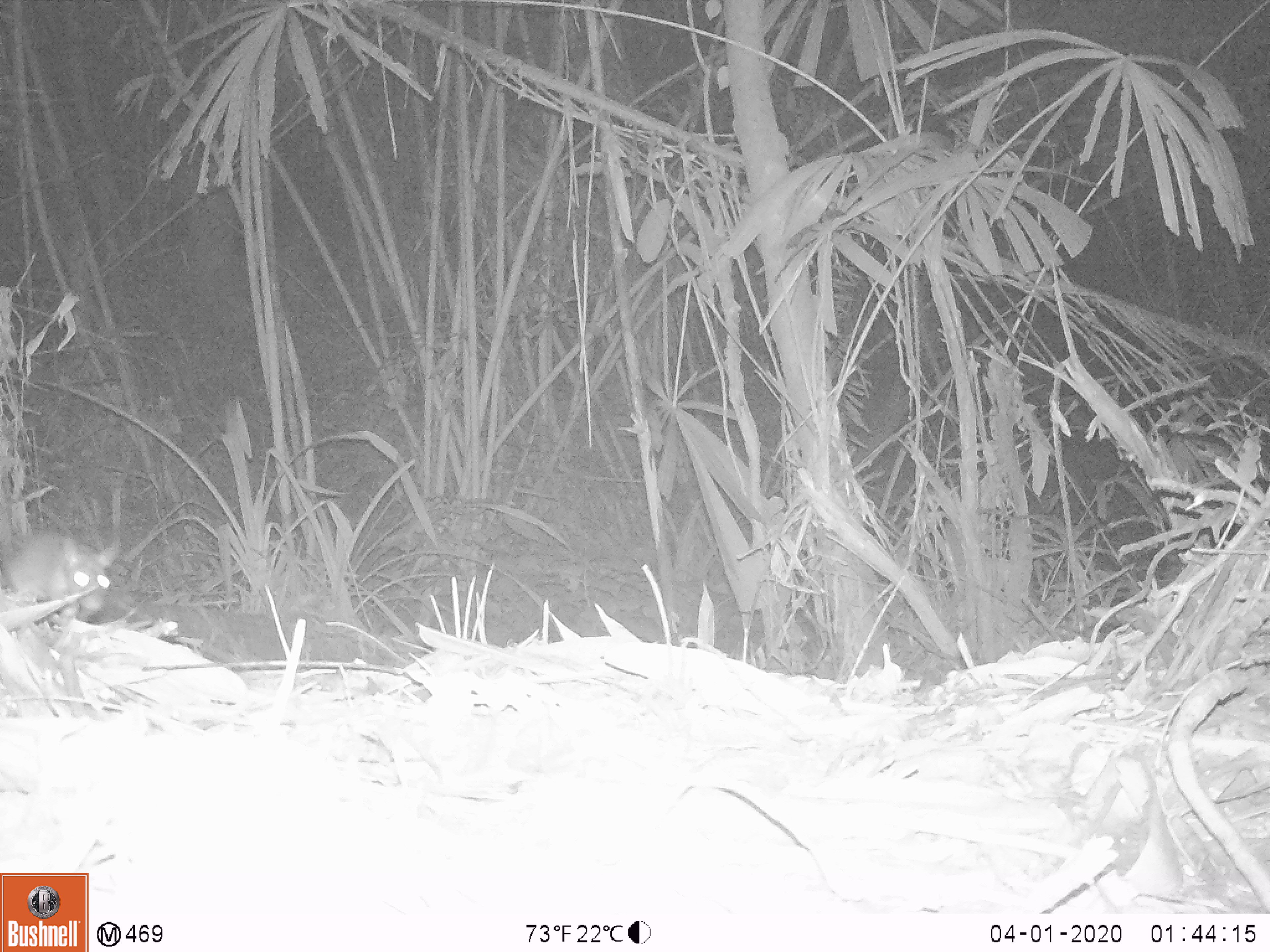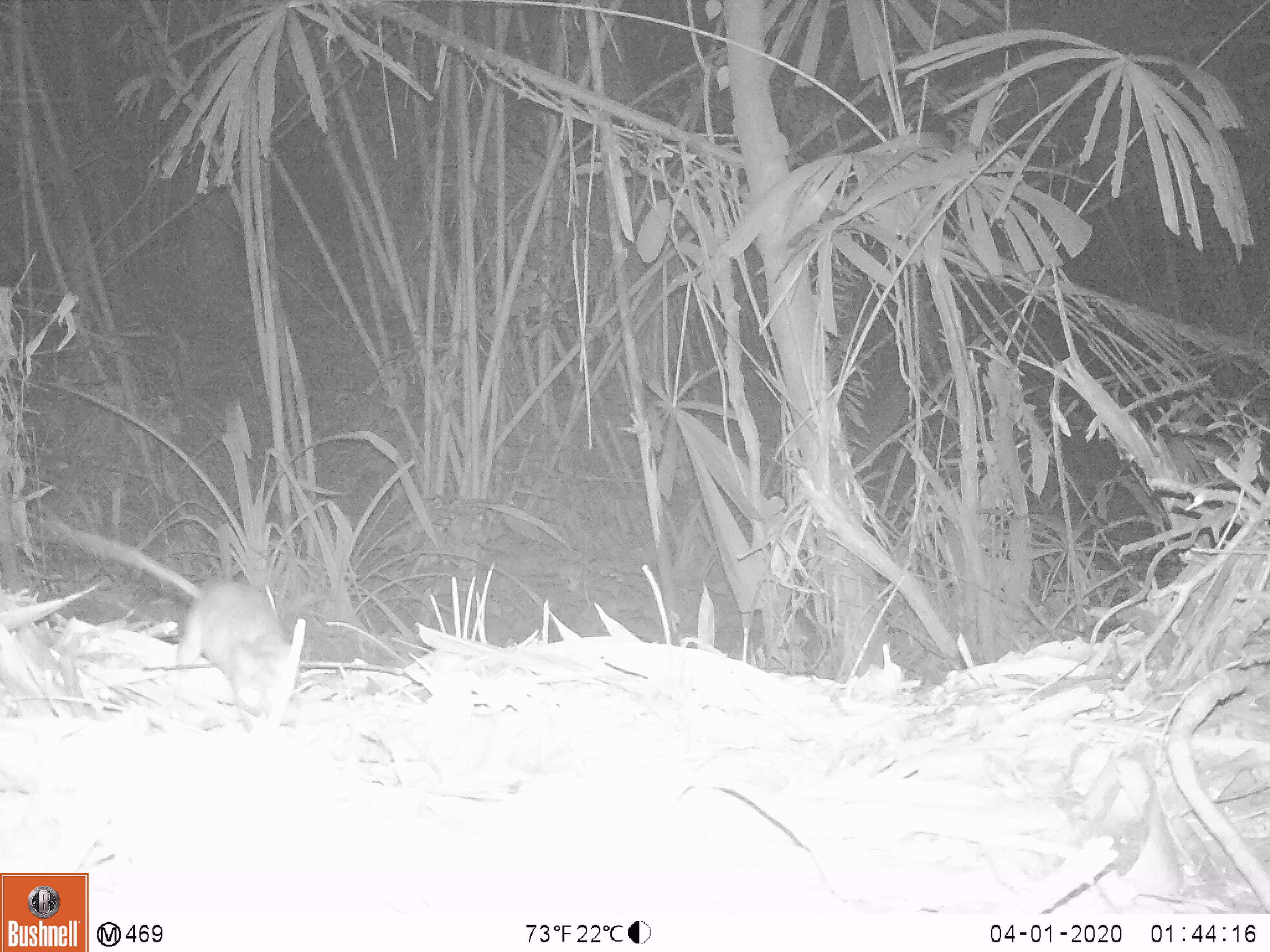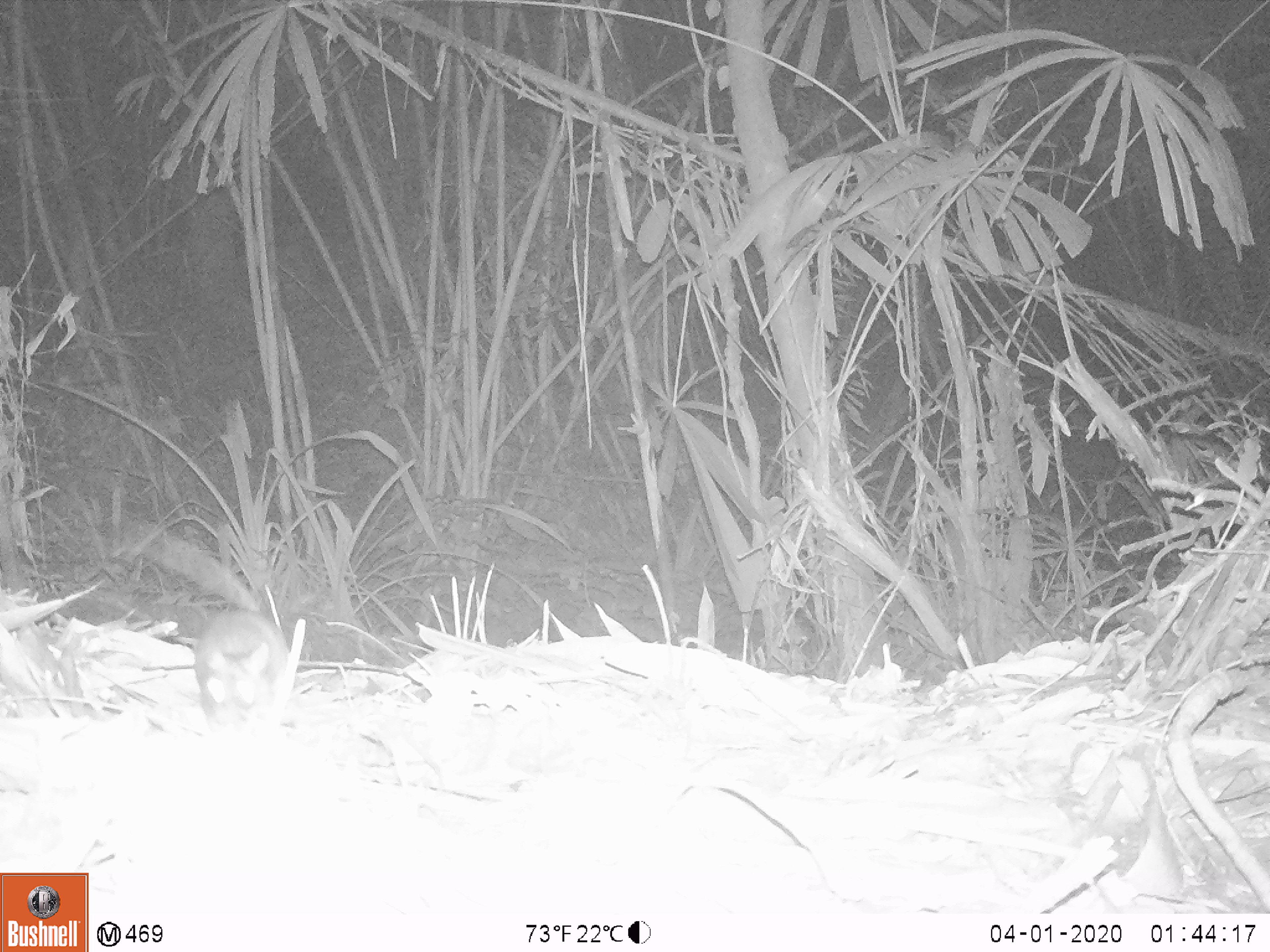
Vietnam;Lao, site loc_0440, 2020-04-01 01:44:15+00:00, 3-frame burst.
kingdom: Animalia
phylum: Chordata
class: Mammalia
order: Rodentia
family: Muridae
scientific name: Muridae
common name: old-world mice and rats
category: unidentified murid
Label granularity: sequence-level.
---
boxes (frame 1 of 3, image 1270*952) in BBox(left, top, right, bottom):
unidentified murid: BBox(0, 533, 122, 623)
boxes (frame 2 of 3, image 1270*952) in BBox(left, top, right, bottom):
unidentified murid: BBox(53, 520, 298, 737)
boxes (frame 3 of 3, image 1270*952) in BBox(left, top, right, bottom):
unidentified murid: BBox(126, 523, 290, 732)